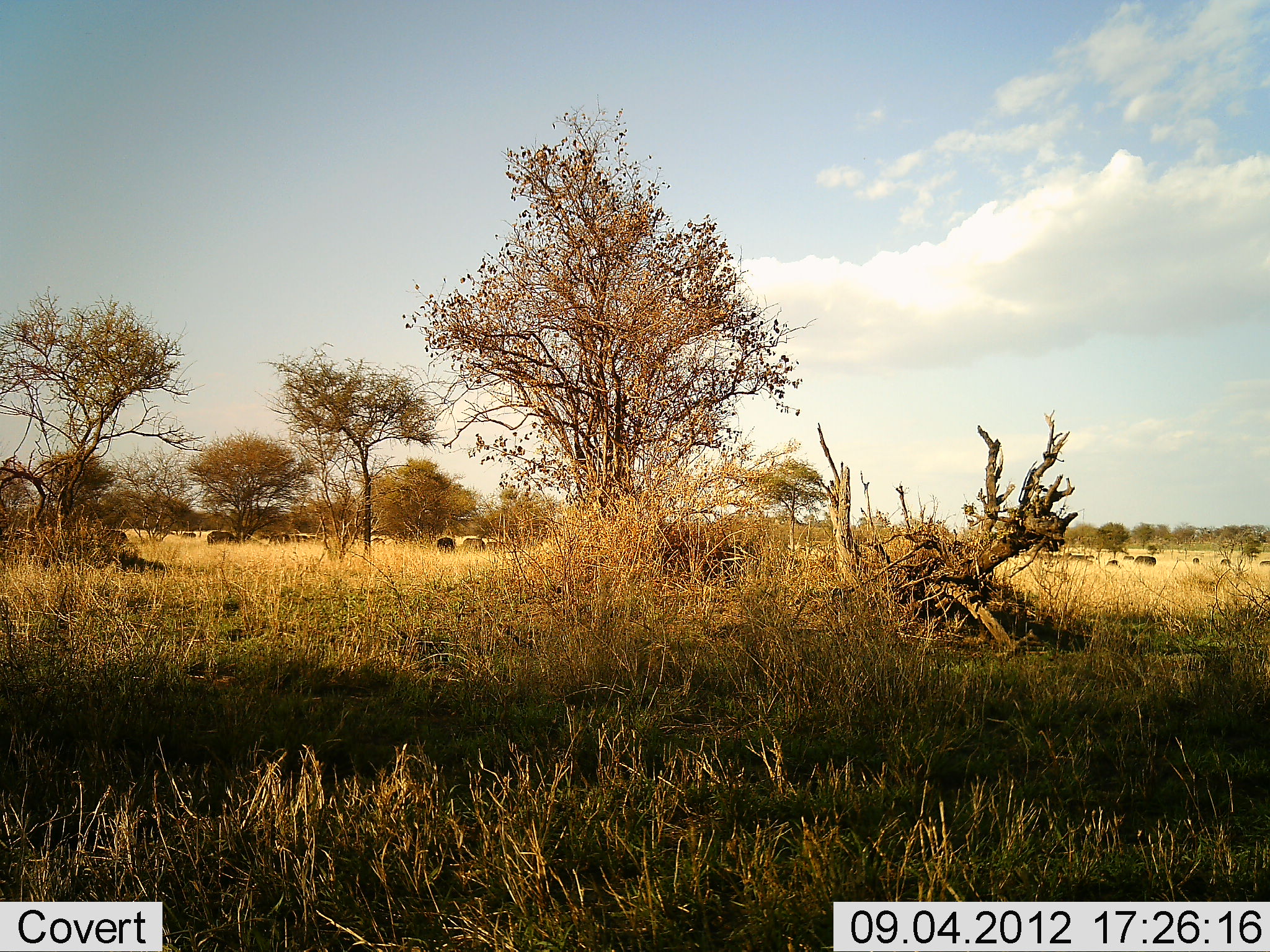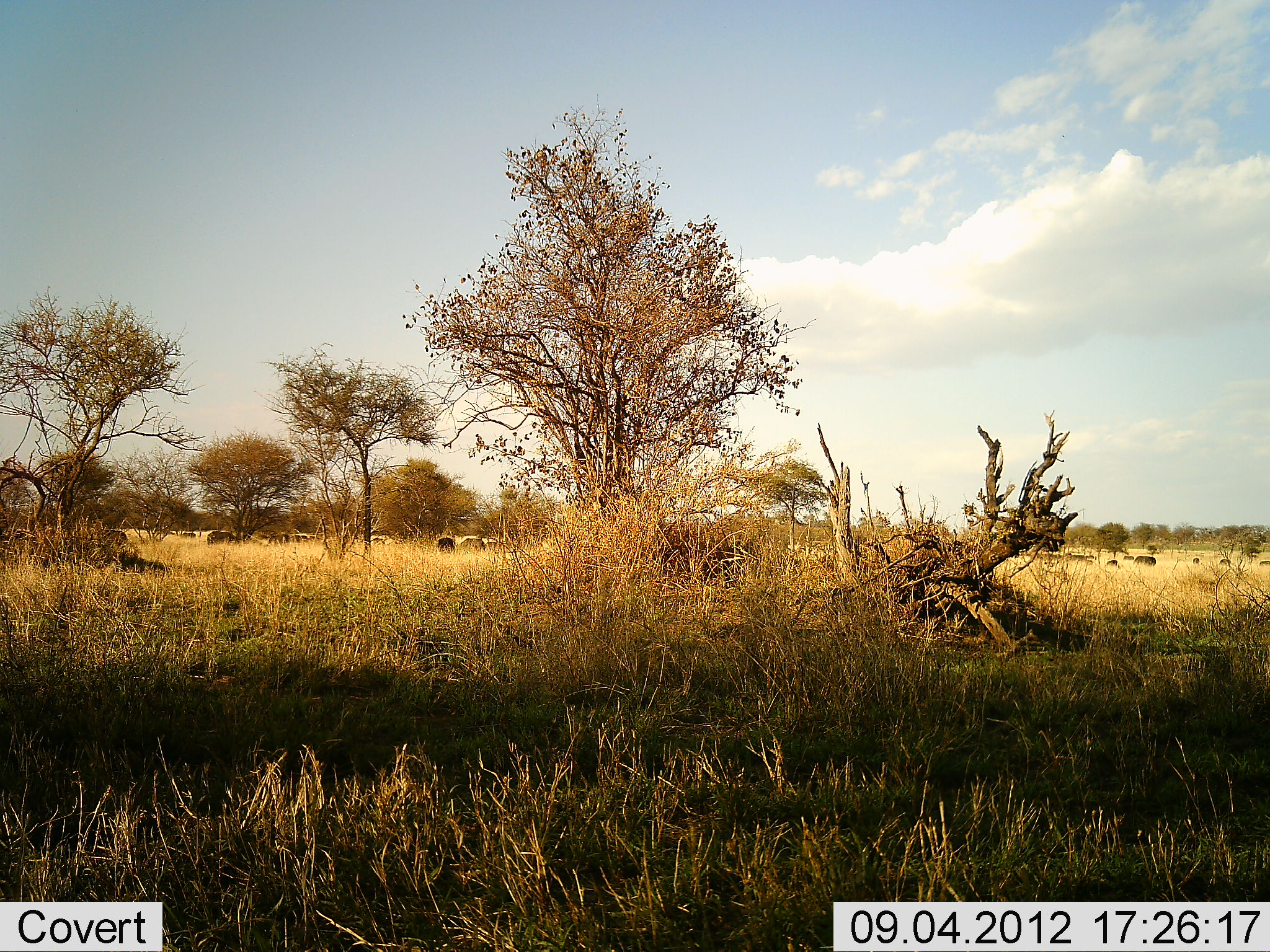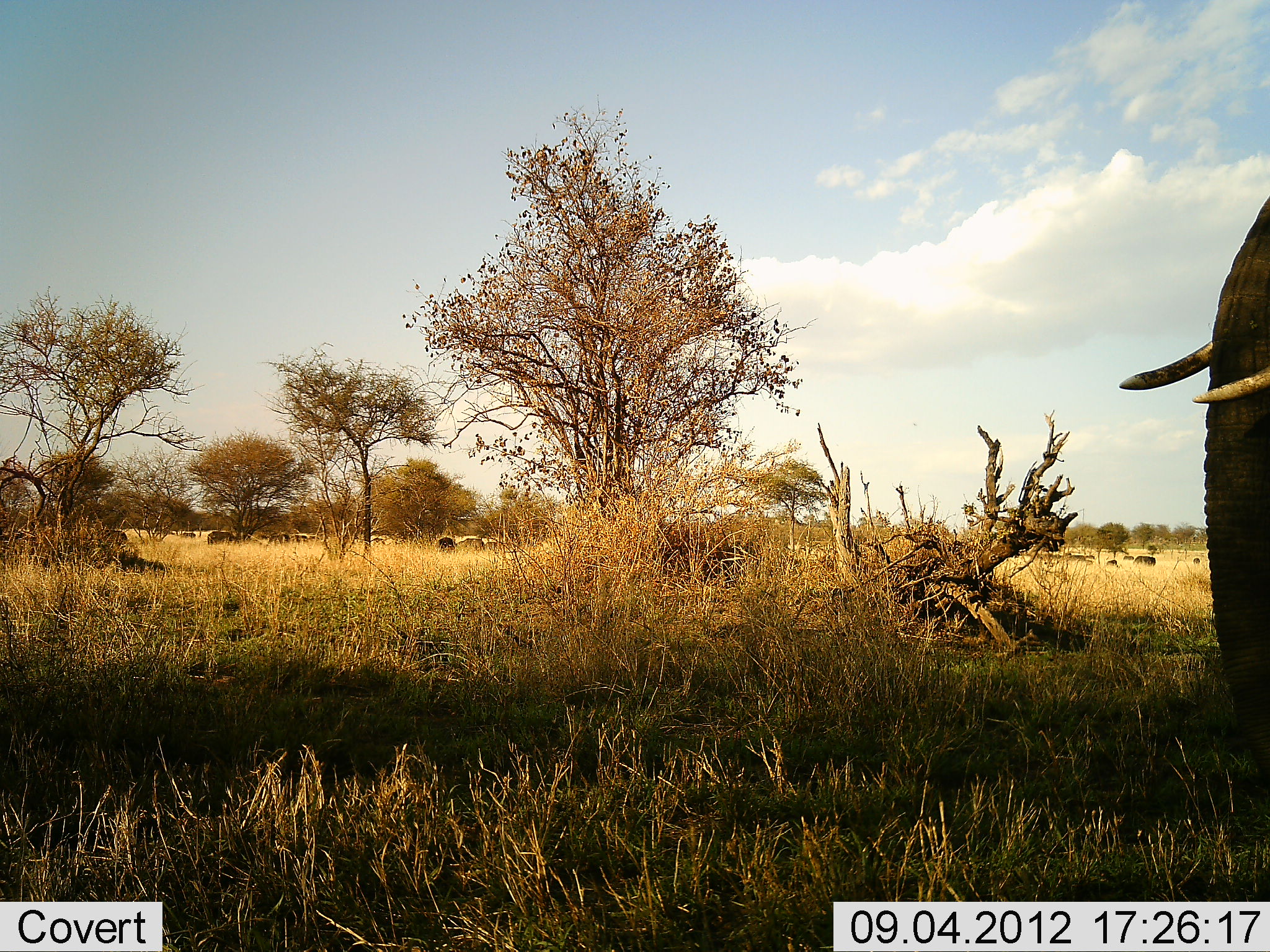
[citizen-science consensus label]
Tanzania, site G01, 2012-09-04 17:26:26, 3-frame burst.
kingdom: Animalia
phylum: Chordata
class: Mammalia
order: Proboscidea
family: Elephantidae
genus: Loxodonta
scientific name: Loxodonta africana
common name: african bush elephant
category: elephant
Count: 1.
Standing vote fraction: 0%.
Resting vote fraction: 0%.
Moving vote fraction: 100%.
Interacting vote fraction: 0%.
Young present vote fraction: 0%.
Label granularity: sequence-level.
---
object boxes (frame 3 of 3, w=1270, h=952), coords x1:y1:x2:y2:
animal: 1116:191:1270:736